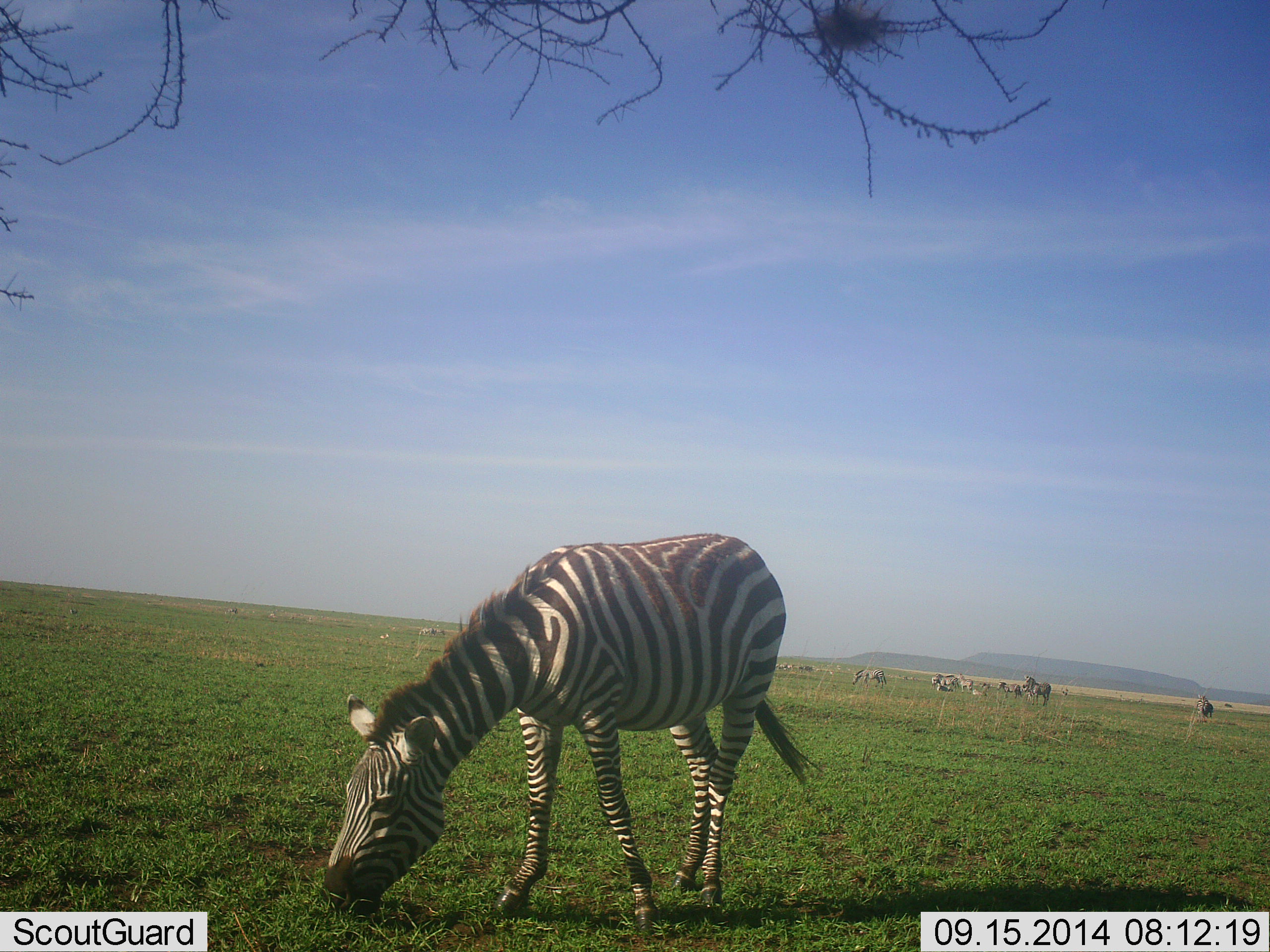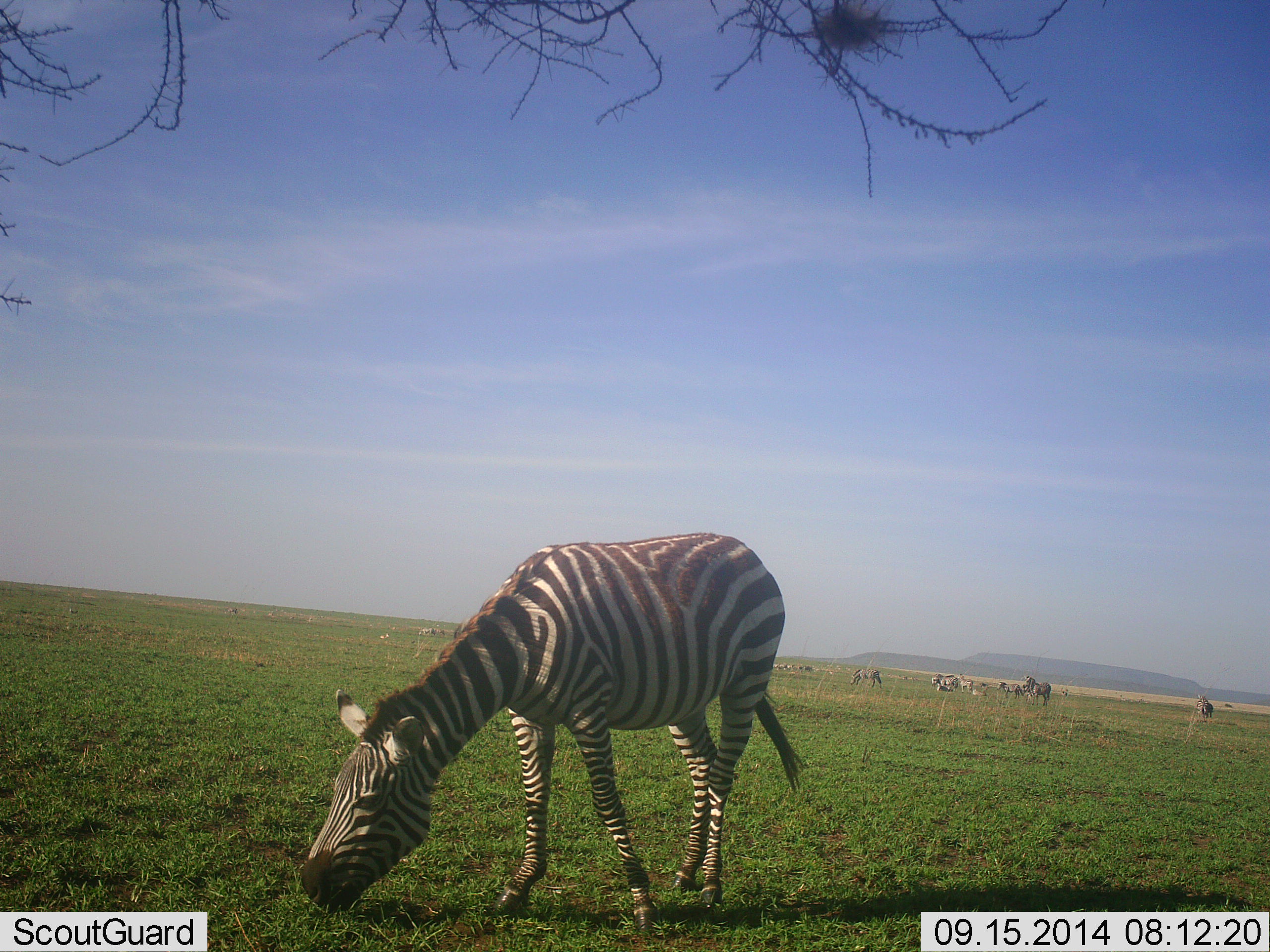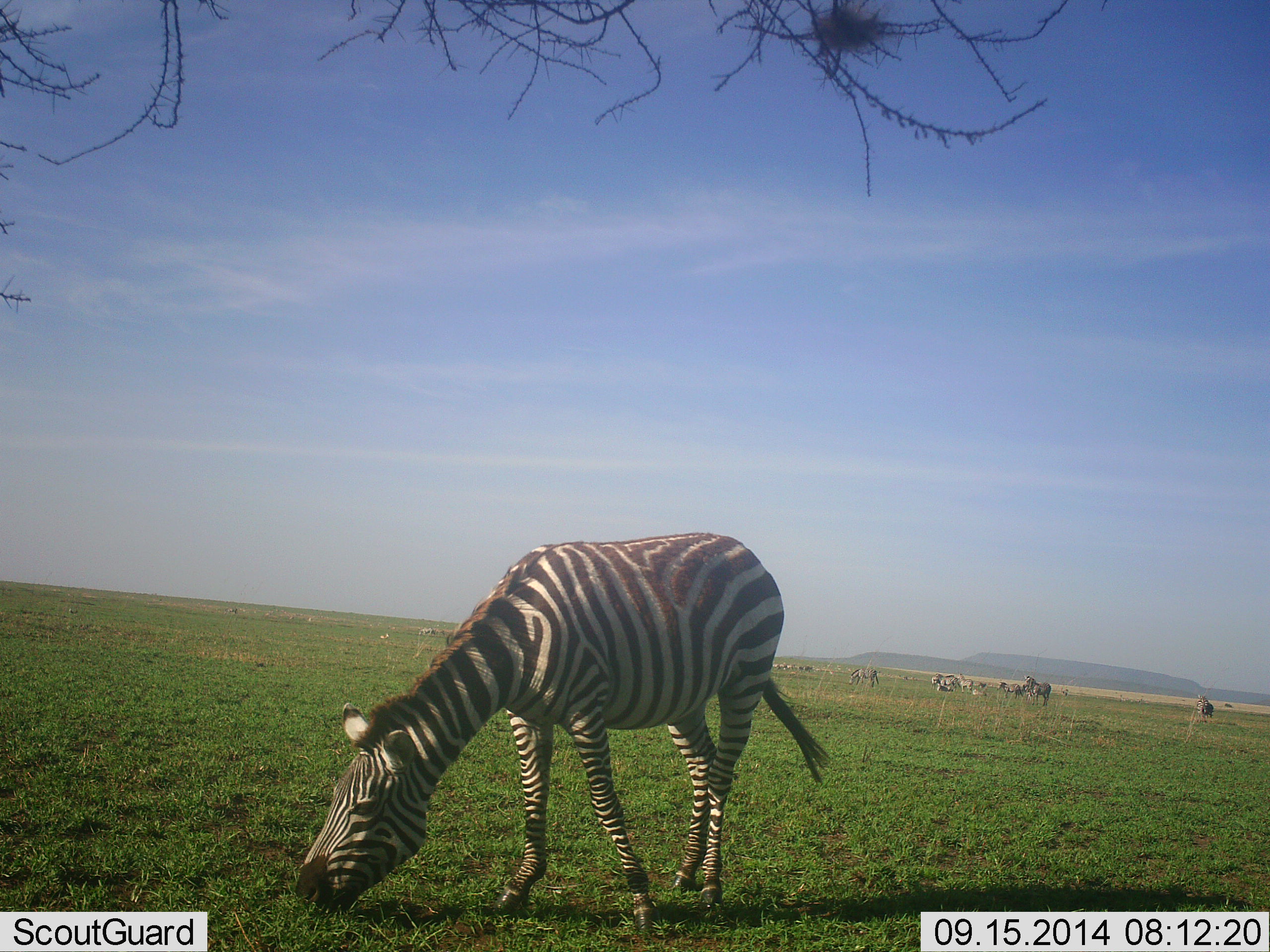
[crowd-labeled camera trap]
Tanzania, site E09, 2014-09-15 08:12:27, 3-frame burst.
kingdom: Animalia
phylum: Chordata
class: Mammalia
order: Perissodactyla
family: Equidae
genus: Equus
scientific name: Equus quagga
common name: plains zebra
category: zebra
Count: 6.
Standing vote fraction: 50%.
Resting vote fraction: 10%.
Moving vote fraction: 0%.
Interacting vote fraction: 0%.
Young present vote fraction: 0%.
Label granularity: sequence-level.